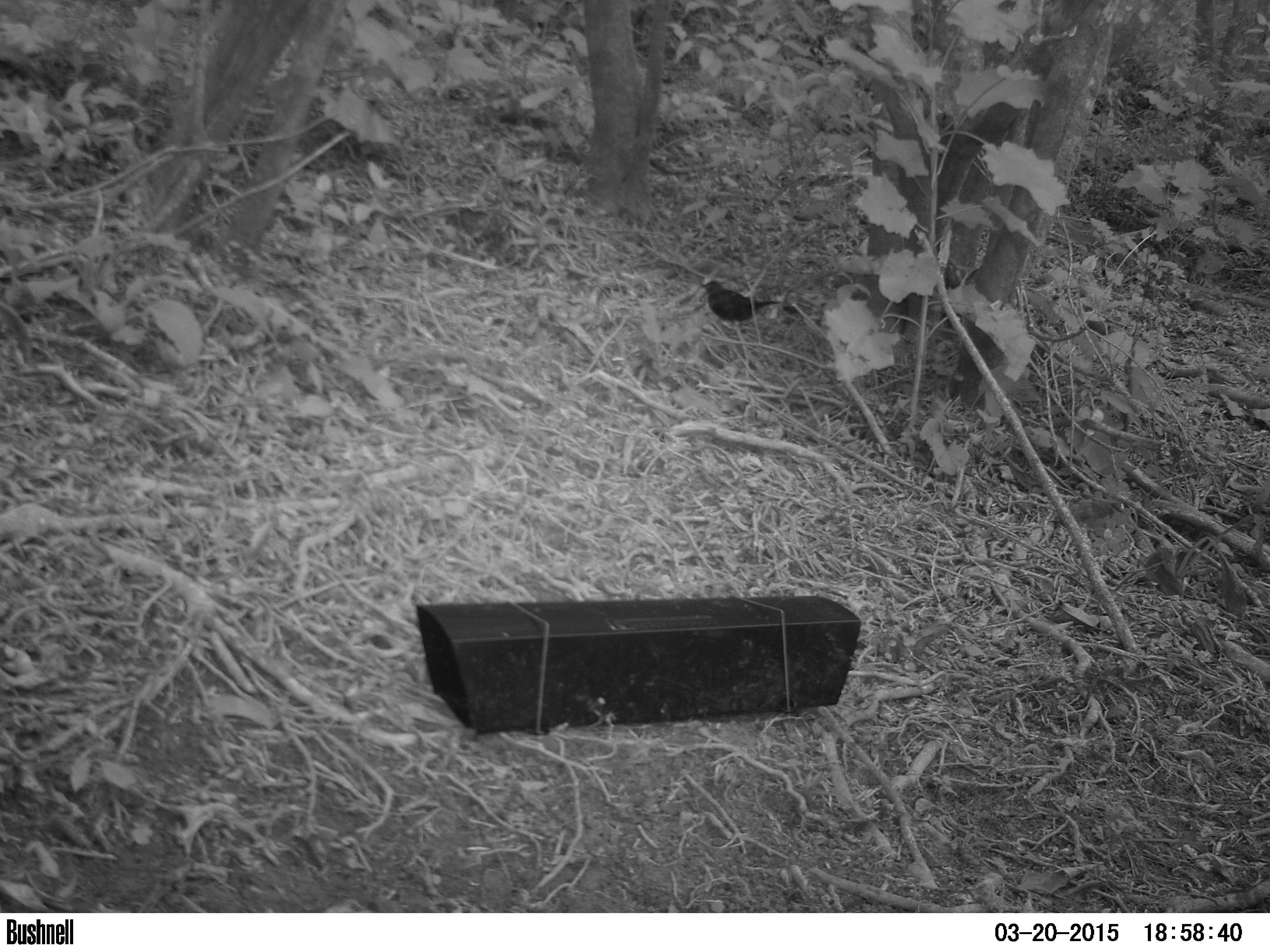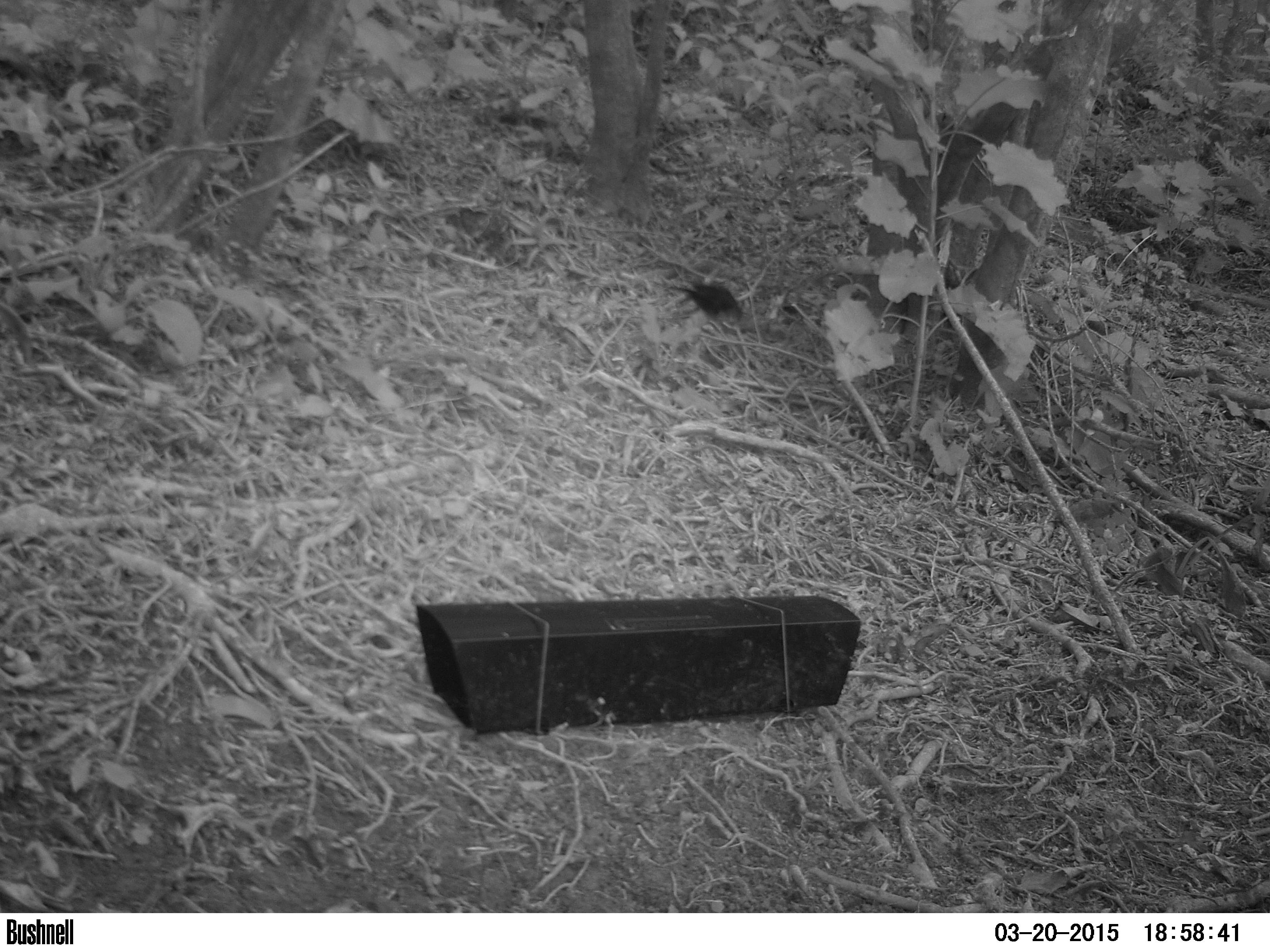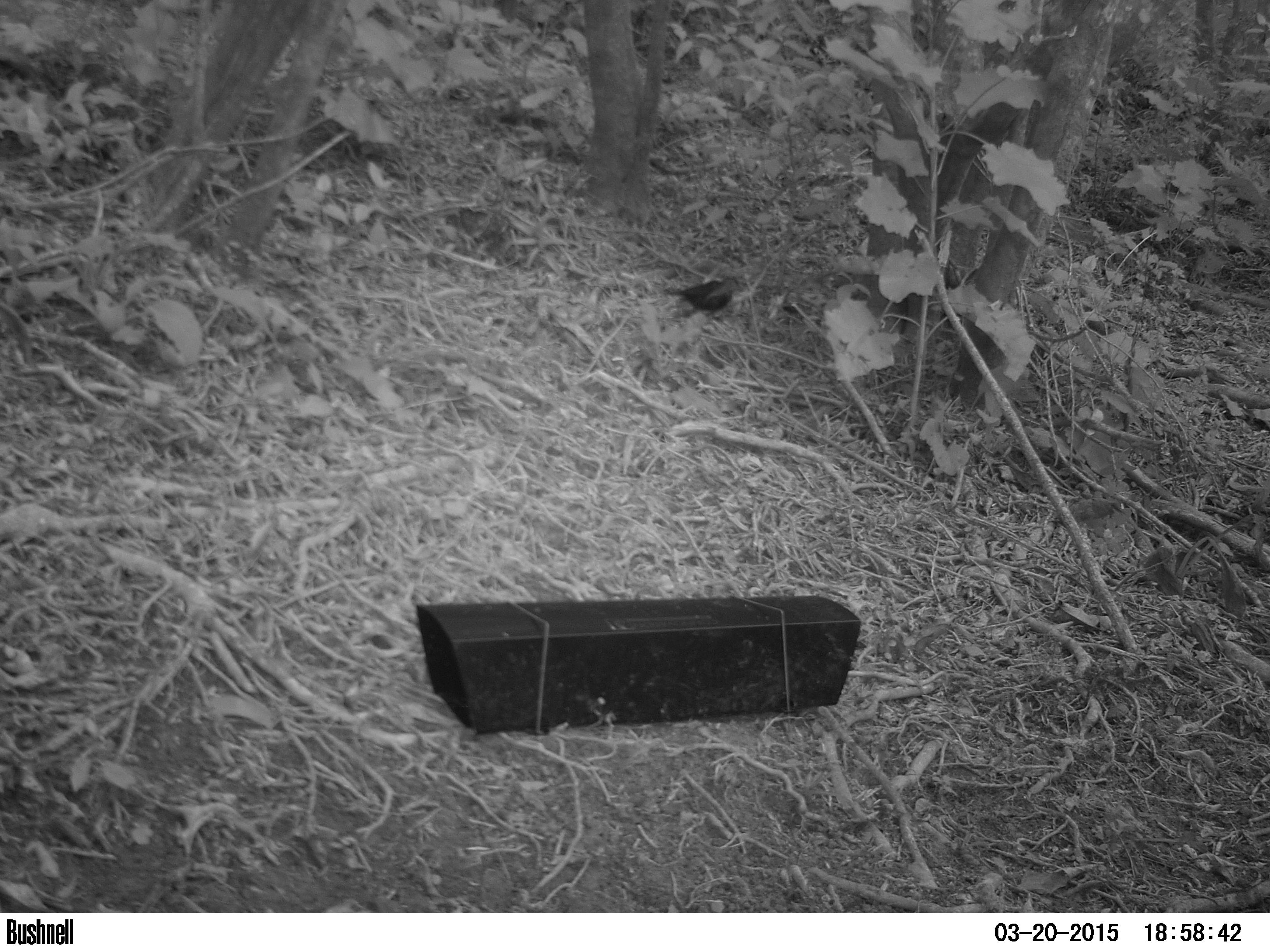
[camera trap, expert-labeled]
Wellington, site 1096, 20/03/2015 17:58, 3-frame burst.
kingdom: Animalia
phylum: Chordata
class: Aves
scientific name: Aves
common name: bird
Bird (Aves).